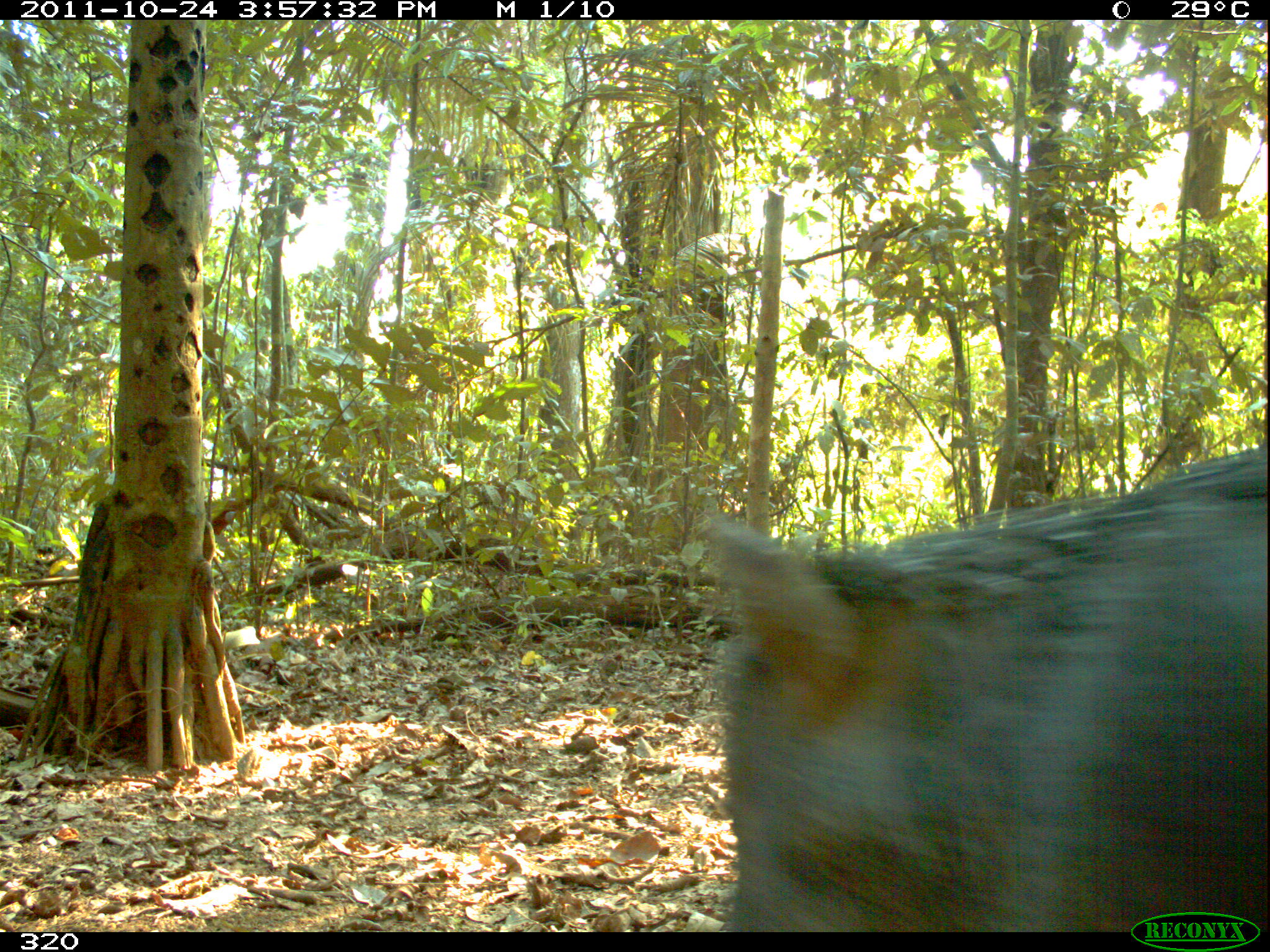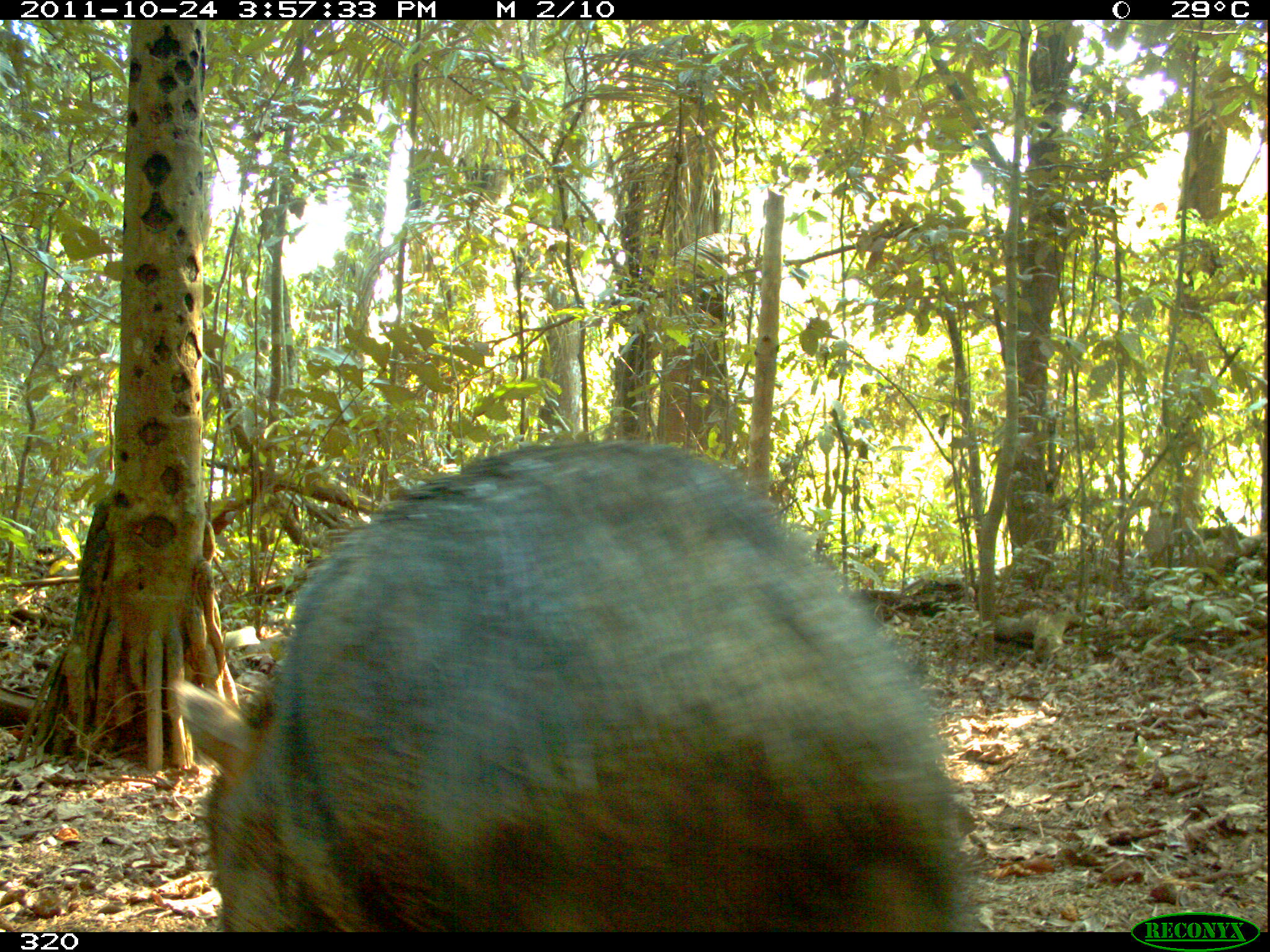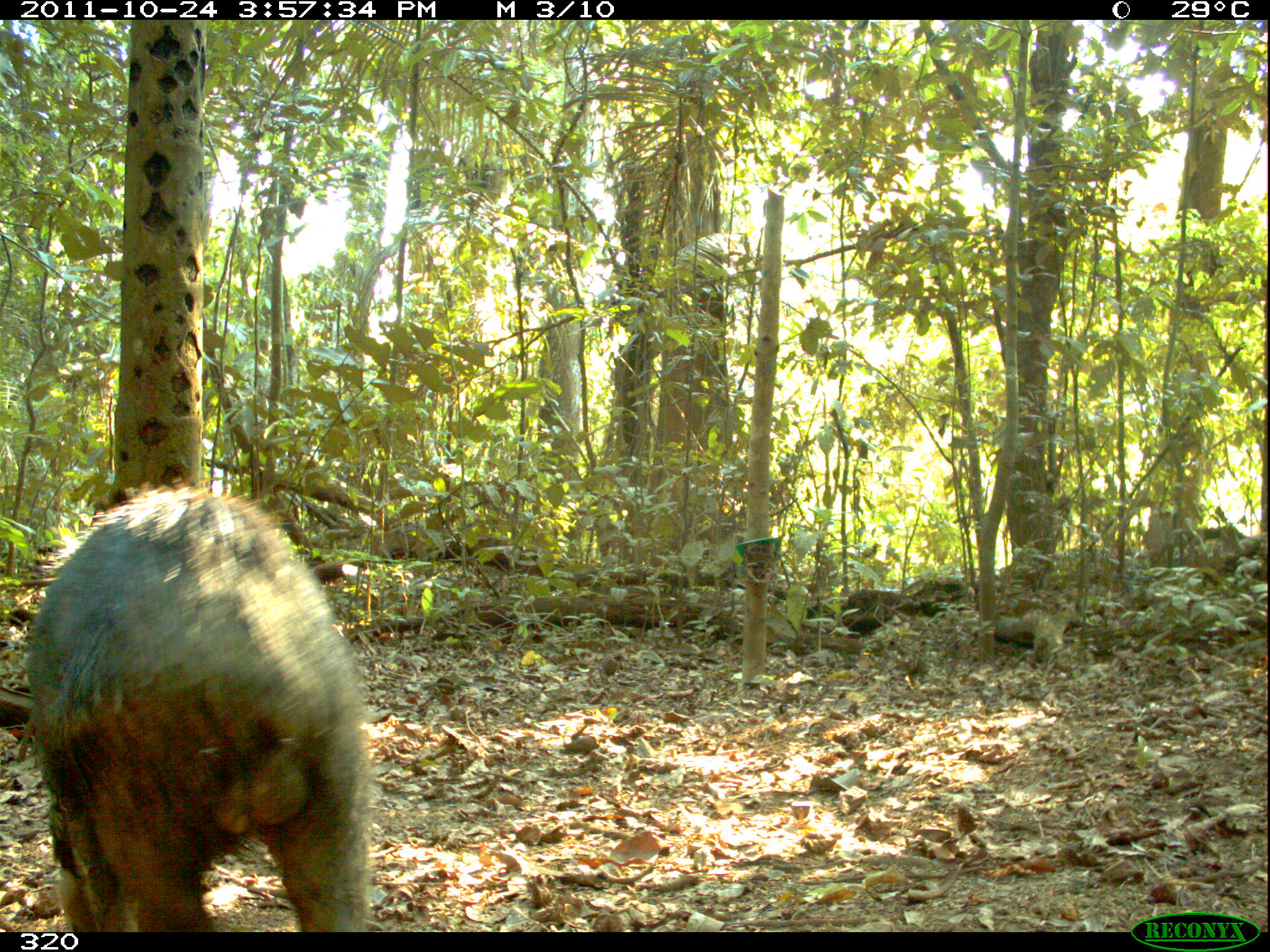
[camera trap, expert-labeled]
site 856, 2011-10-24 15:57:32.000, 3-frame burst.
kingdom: Animalia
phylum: Chordata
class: Mammalia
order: Artiodactyla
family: Tayassuidae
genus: Tayassu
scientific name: Tayassu pecari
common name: white-lipped peccary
Tayassu pecari (white-lipped peccary).